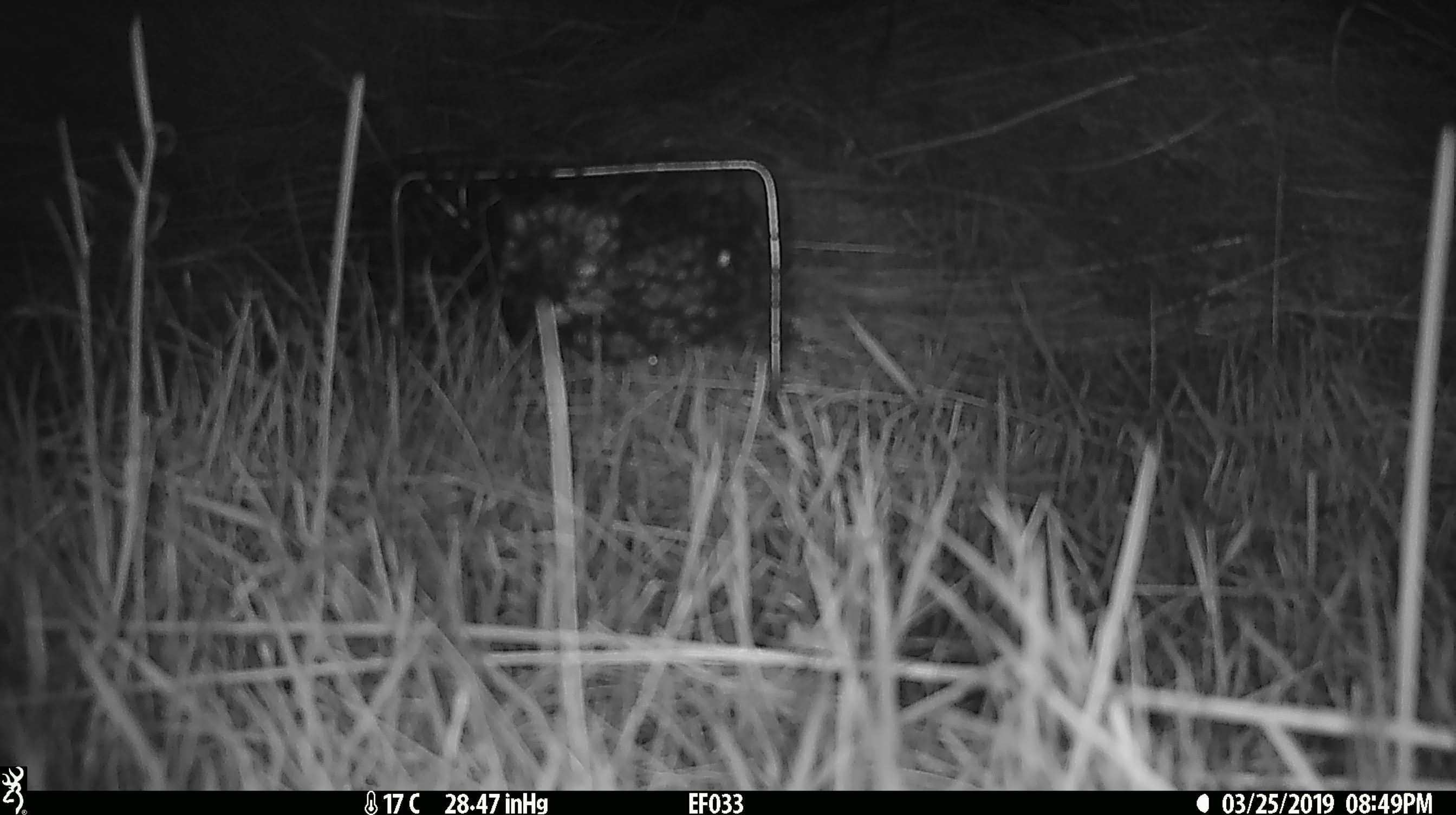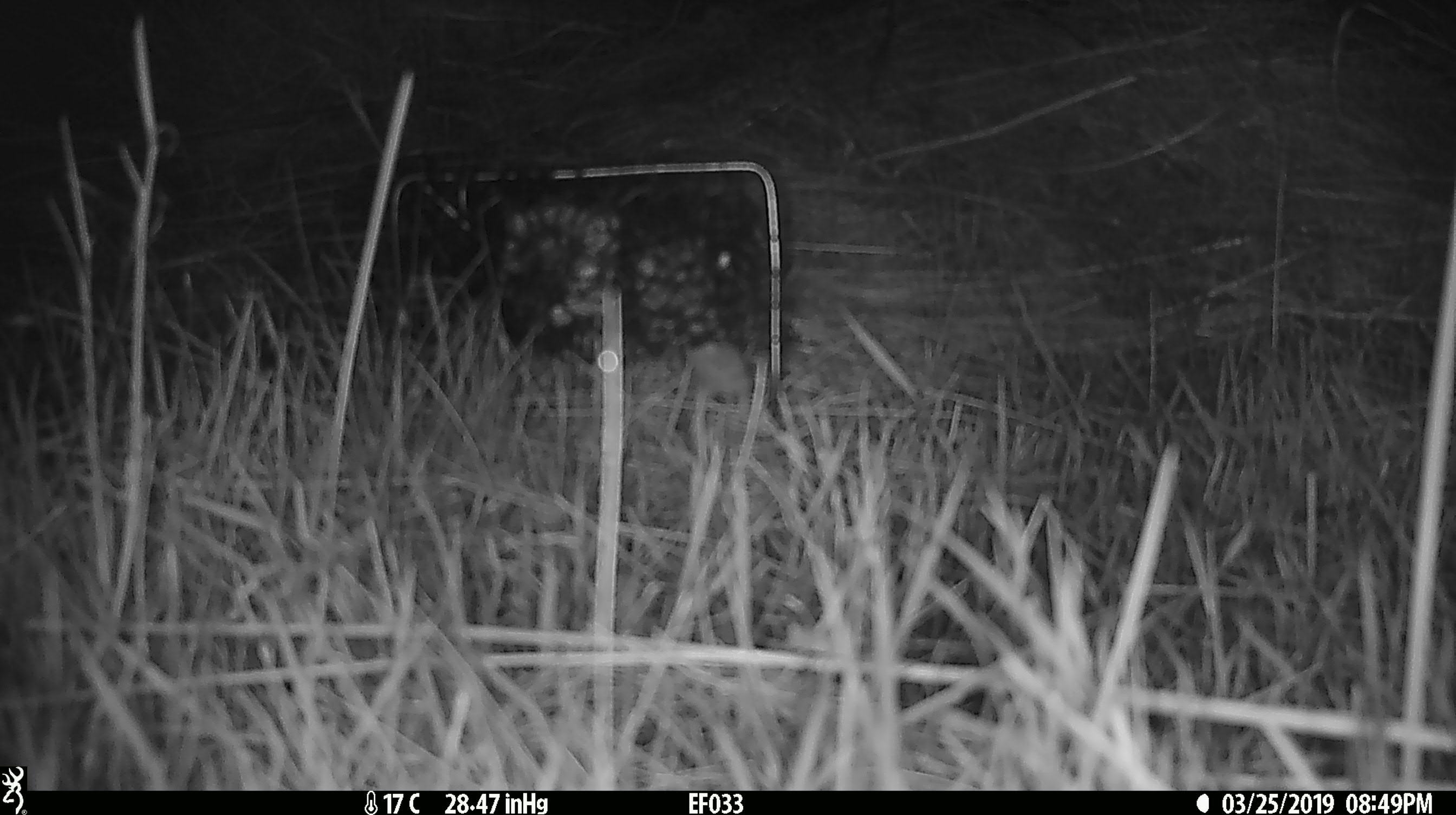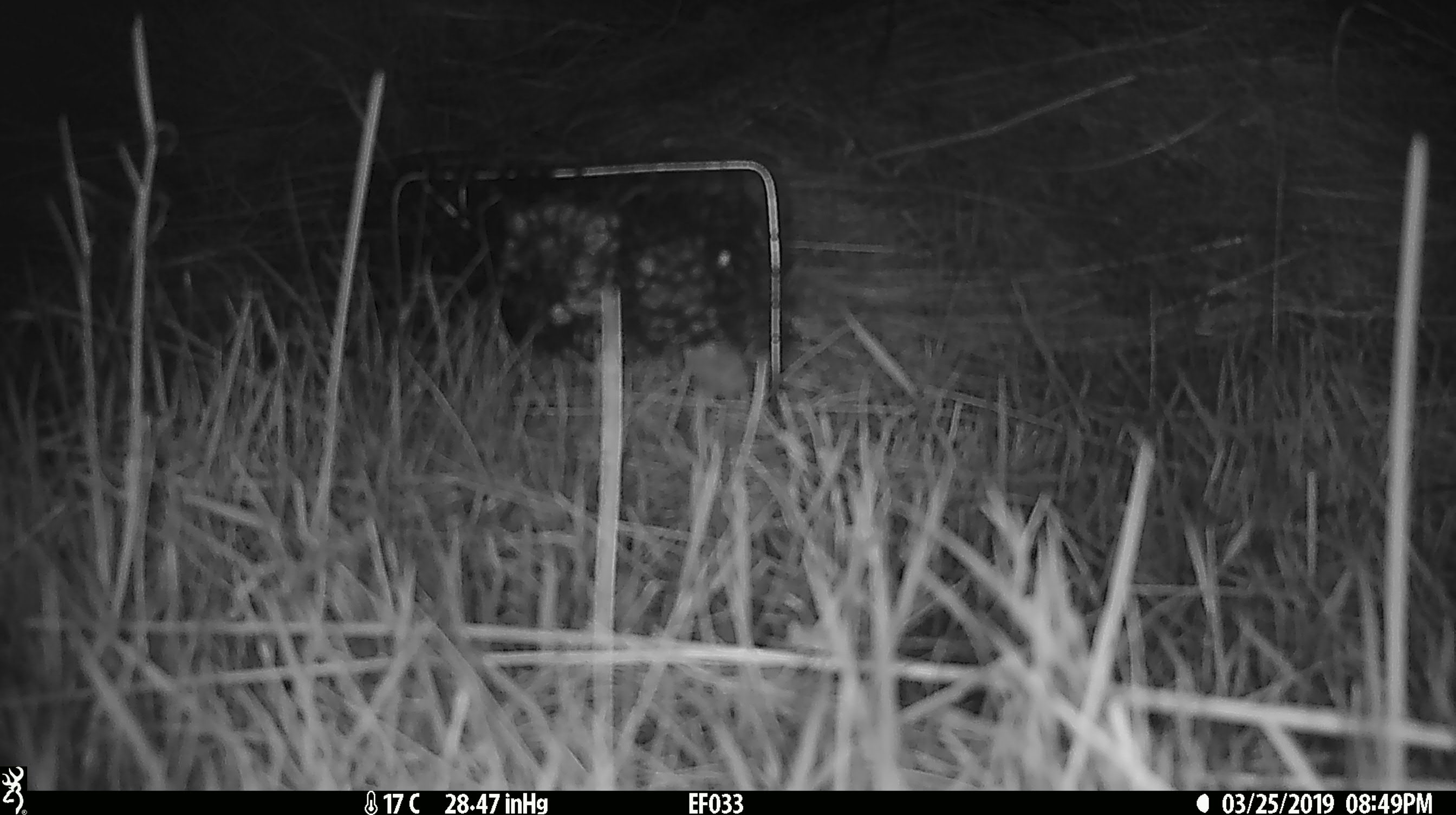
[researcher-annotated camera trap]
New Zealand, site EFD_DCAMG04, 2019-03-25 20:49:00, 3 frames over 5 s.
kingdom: Animalia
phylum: Chordata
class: Mammalia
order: Rodentia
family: Muridae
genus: Mus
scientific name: Mus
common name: mouse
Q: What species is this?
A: Mouse (Mus).